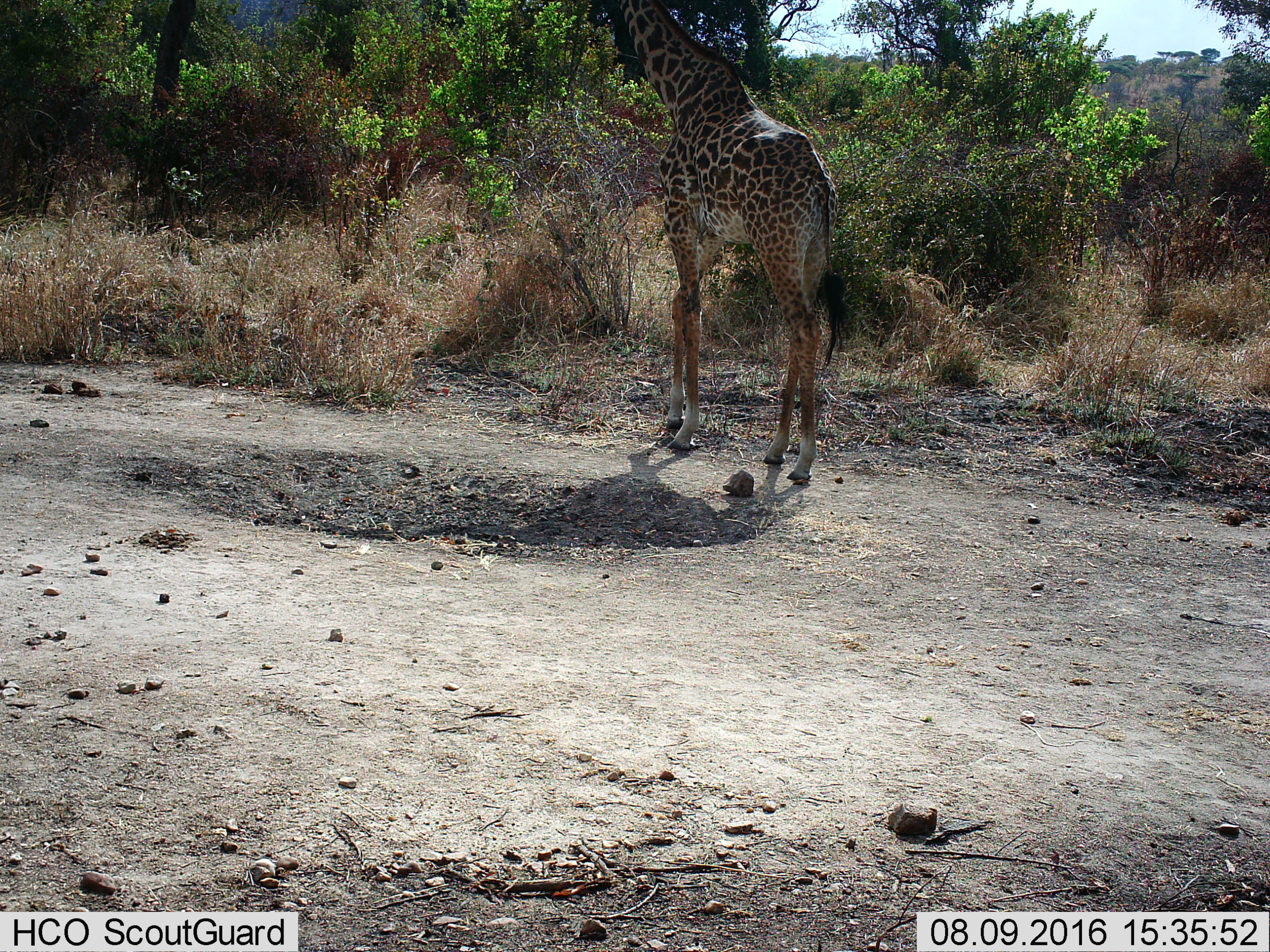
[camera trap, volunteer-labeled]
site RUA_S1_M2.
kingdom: Animalia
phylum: Chordata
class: Mammalia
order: Artiodactyla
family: Giraffidae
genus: Giraffa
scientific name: Giraffa camelopardalis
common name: giraffe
Giraffe (Giraffa camelopardalis), count 1. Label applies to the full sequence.